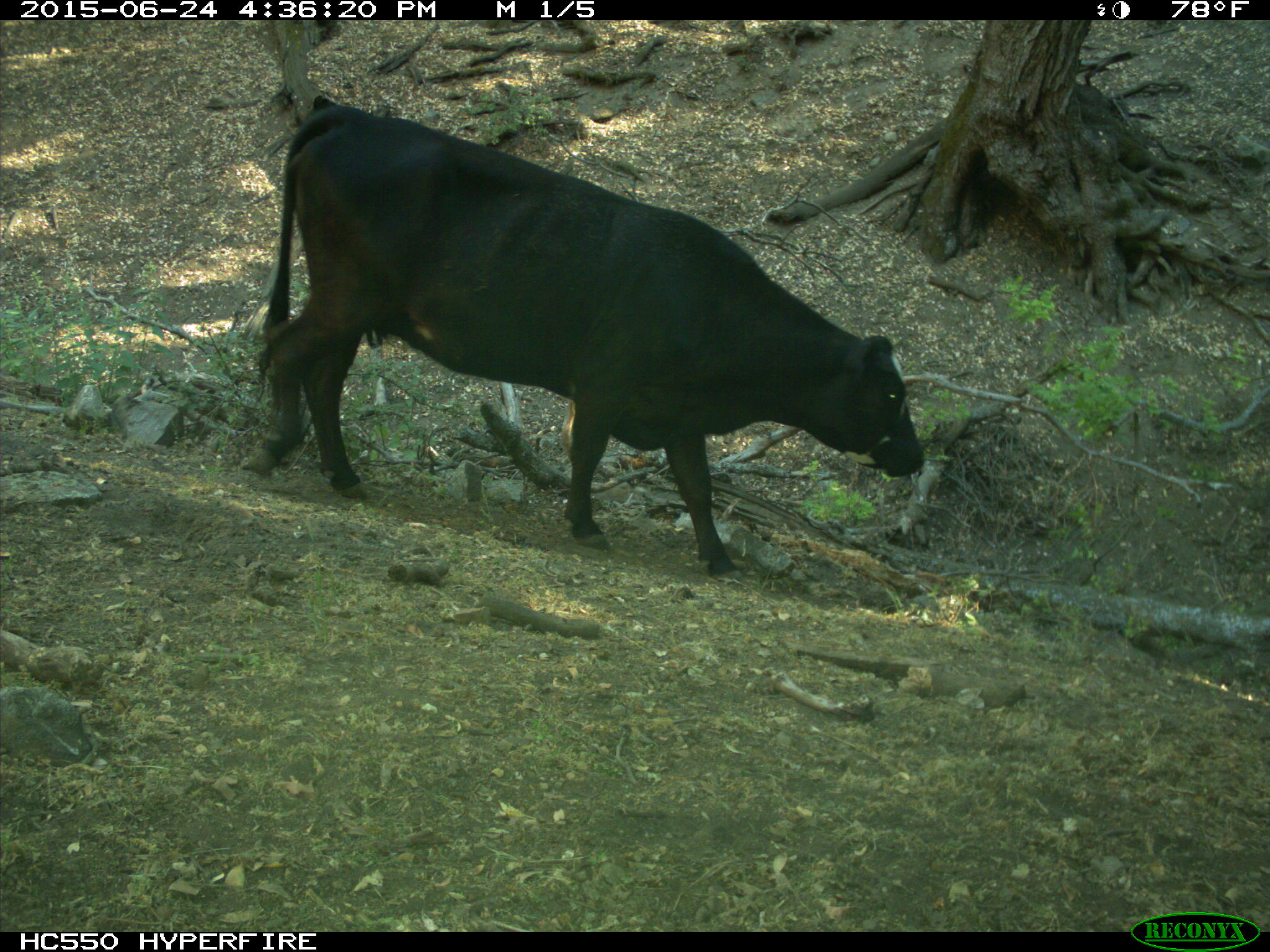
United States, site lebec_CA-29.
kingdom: Animalia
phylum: Chordata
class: Mammalia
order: Artiodactyla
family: Bovidae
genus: Bos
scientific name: Bos taurus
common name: domestic cow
Bos taurus (domestic cow).